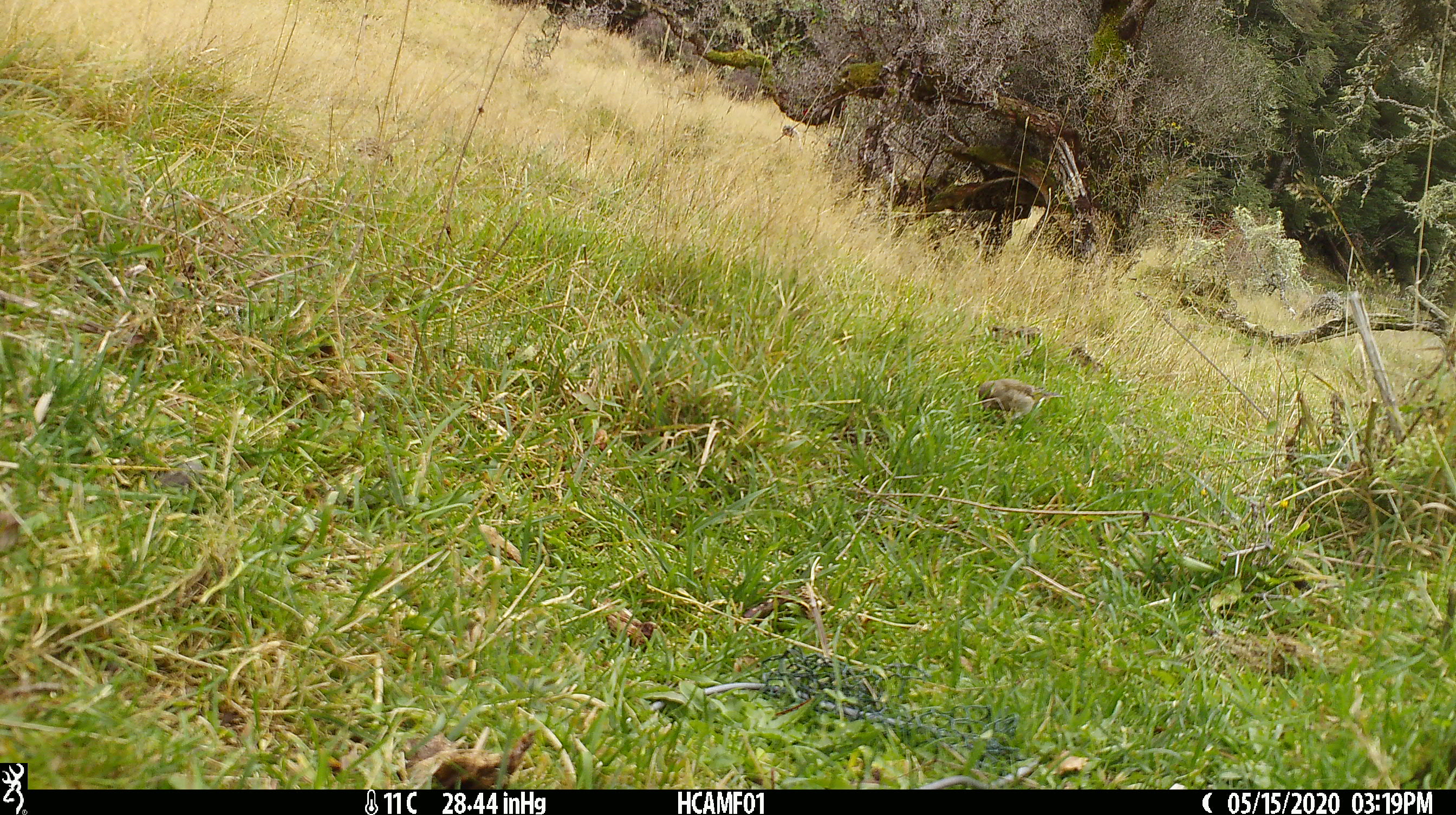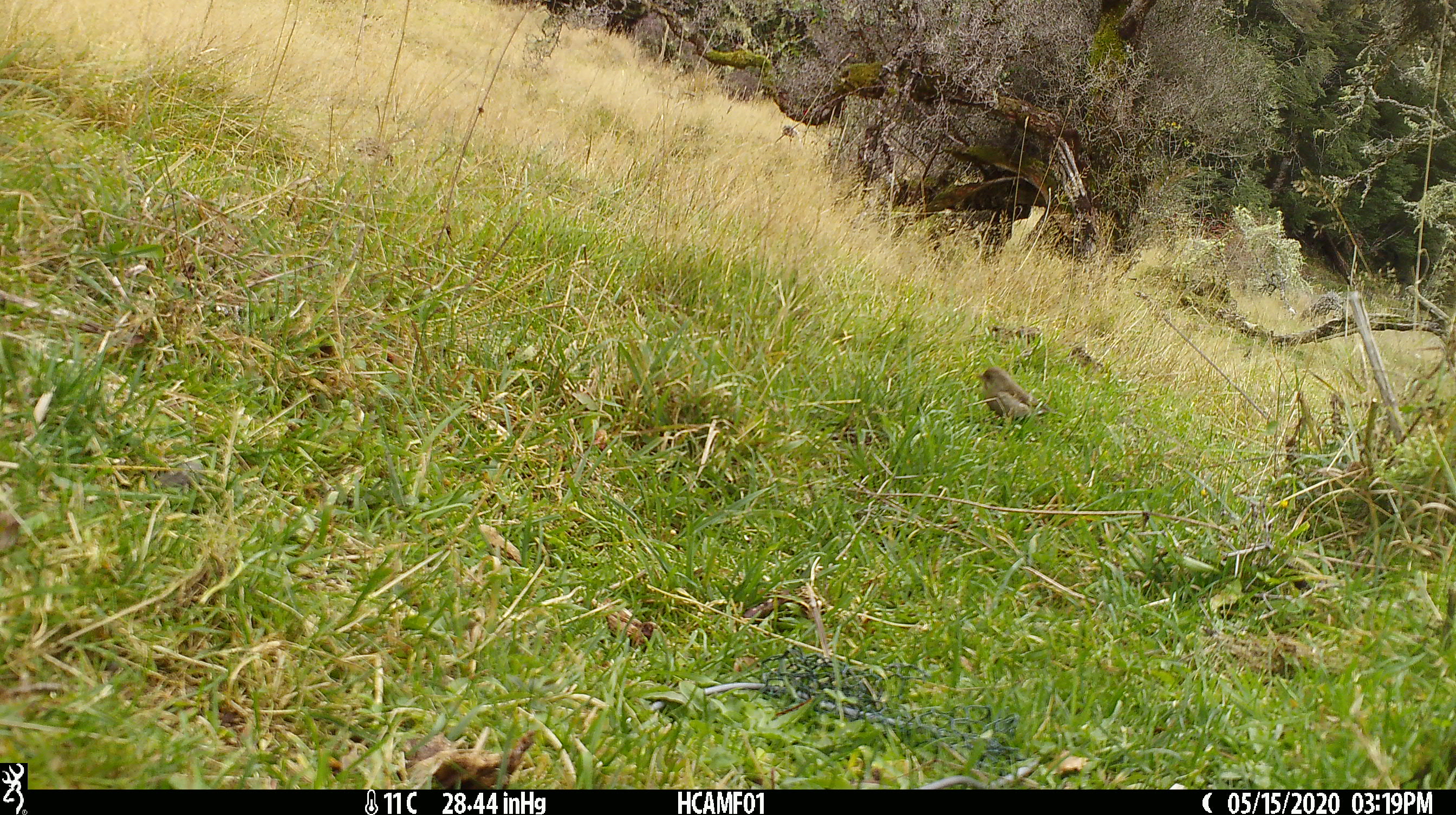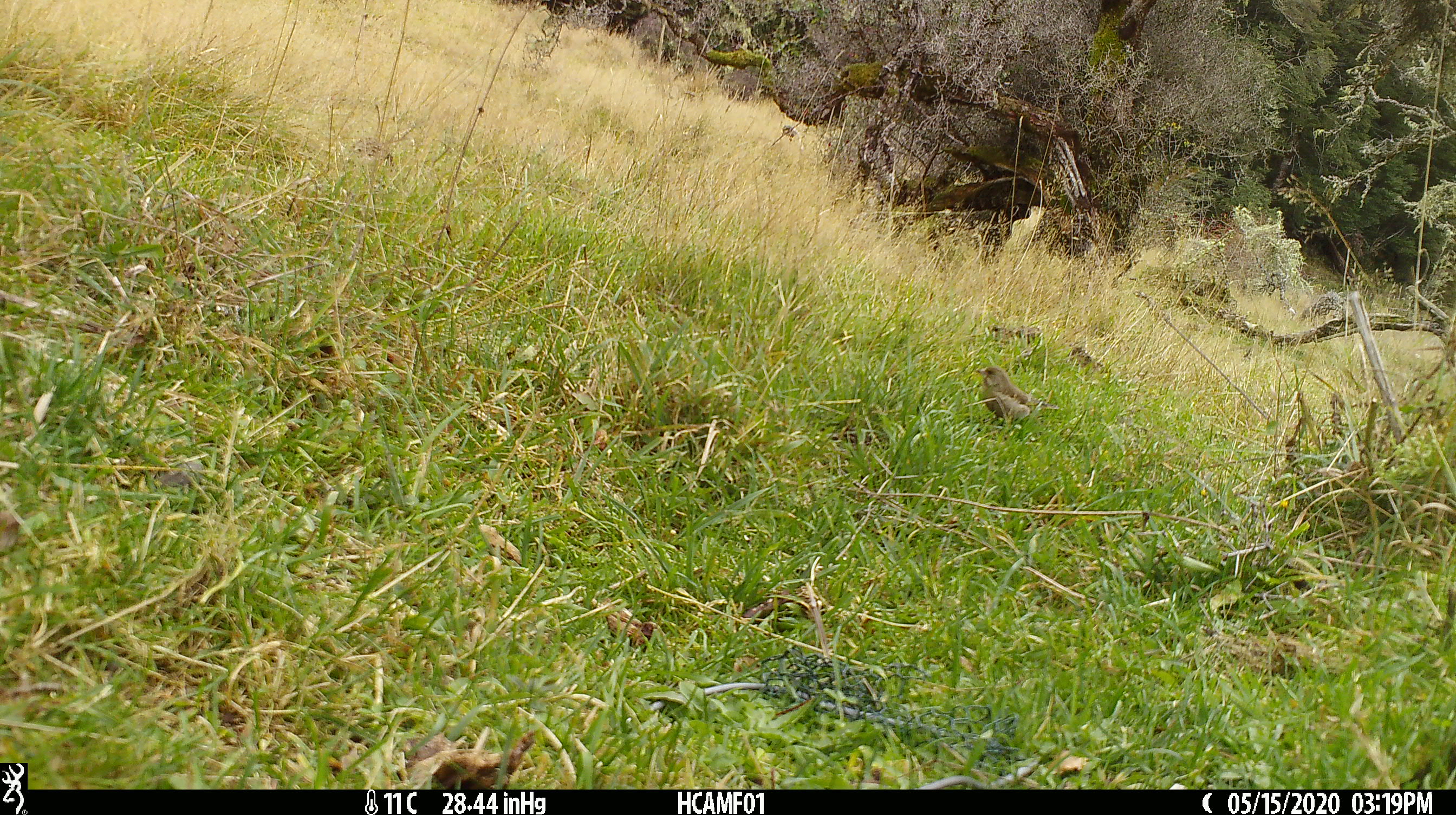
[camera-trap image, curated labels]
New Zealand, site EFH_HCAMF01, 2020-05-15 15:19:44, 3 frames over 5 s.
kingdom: Animalia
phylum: Chordata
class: Aves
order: Passeriformes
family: Fringillidae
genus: Chloris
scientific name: Chloris chloris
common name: greenfinch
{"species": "greenfinch (Chloris chloris)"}